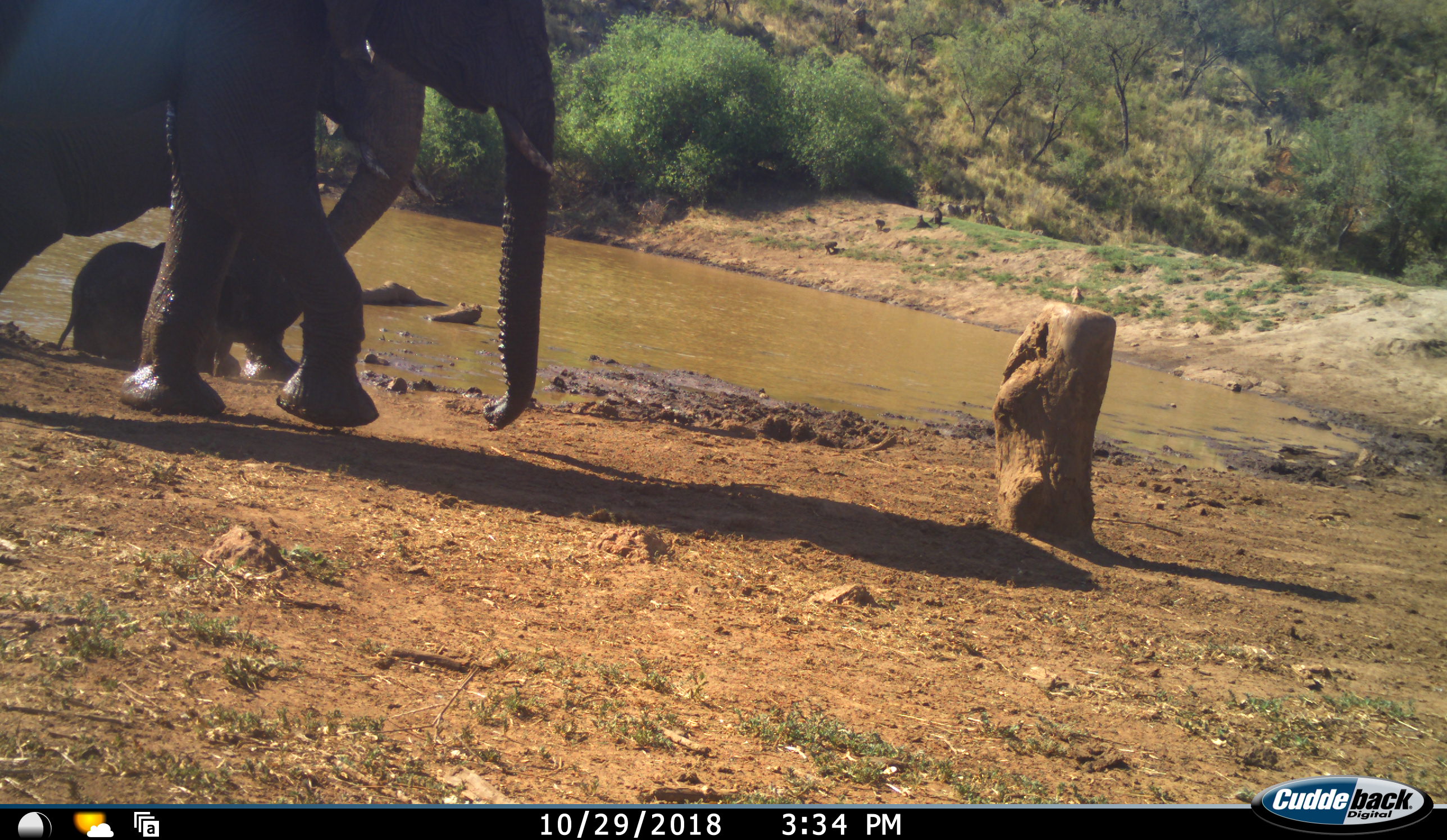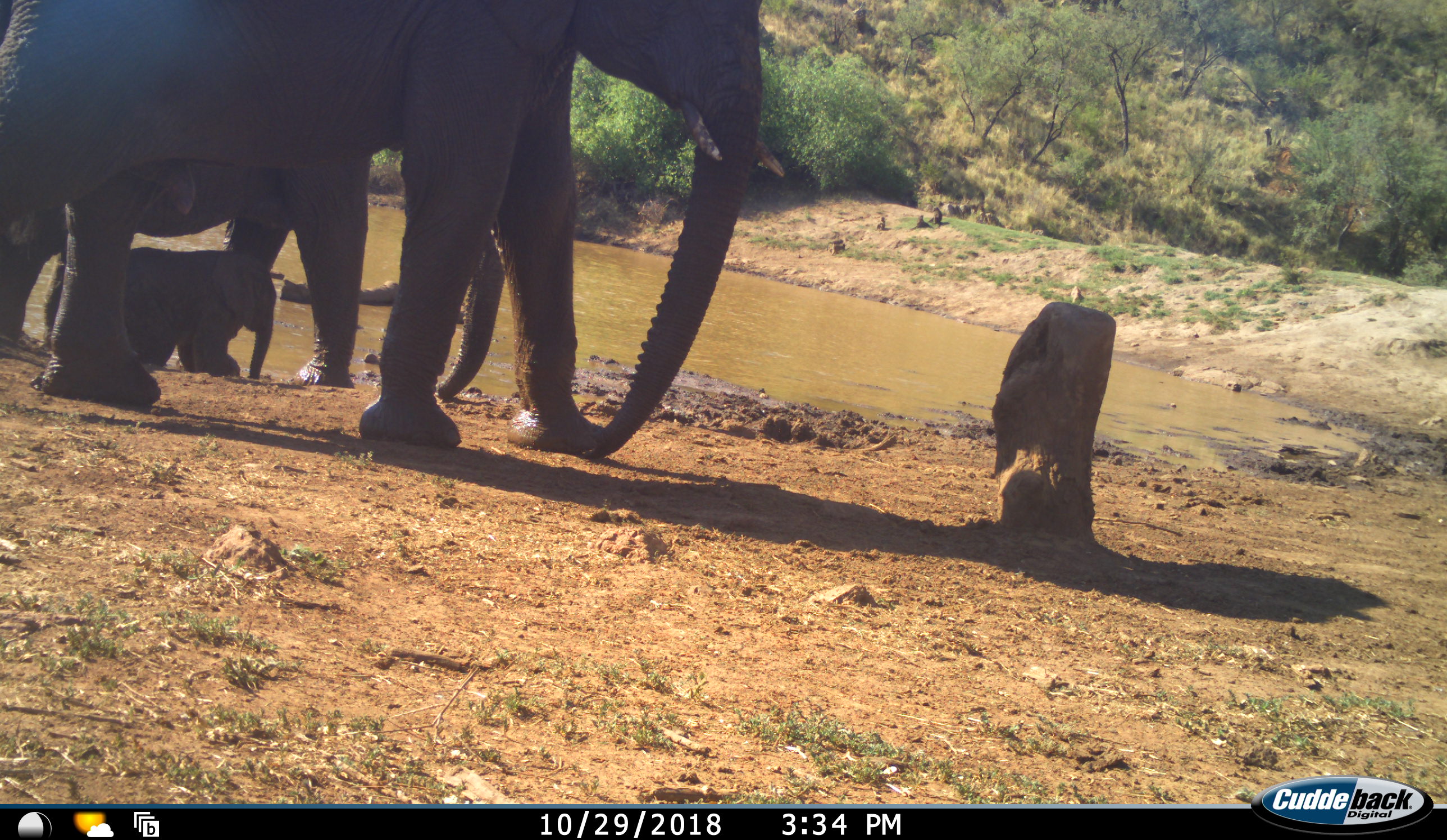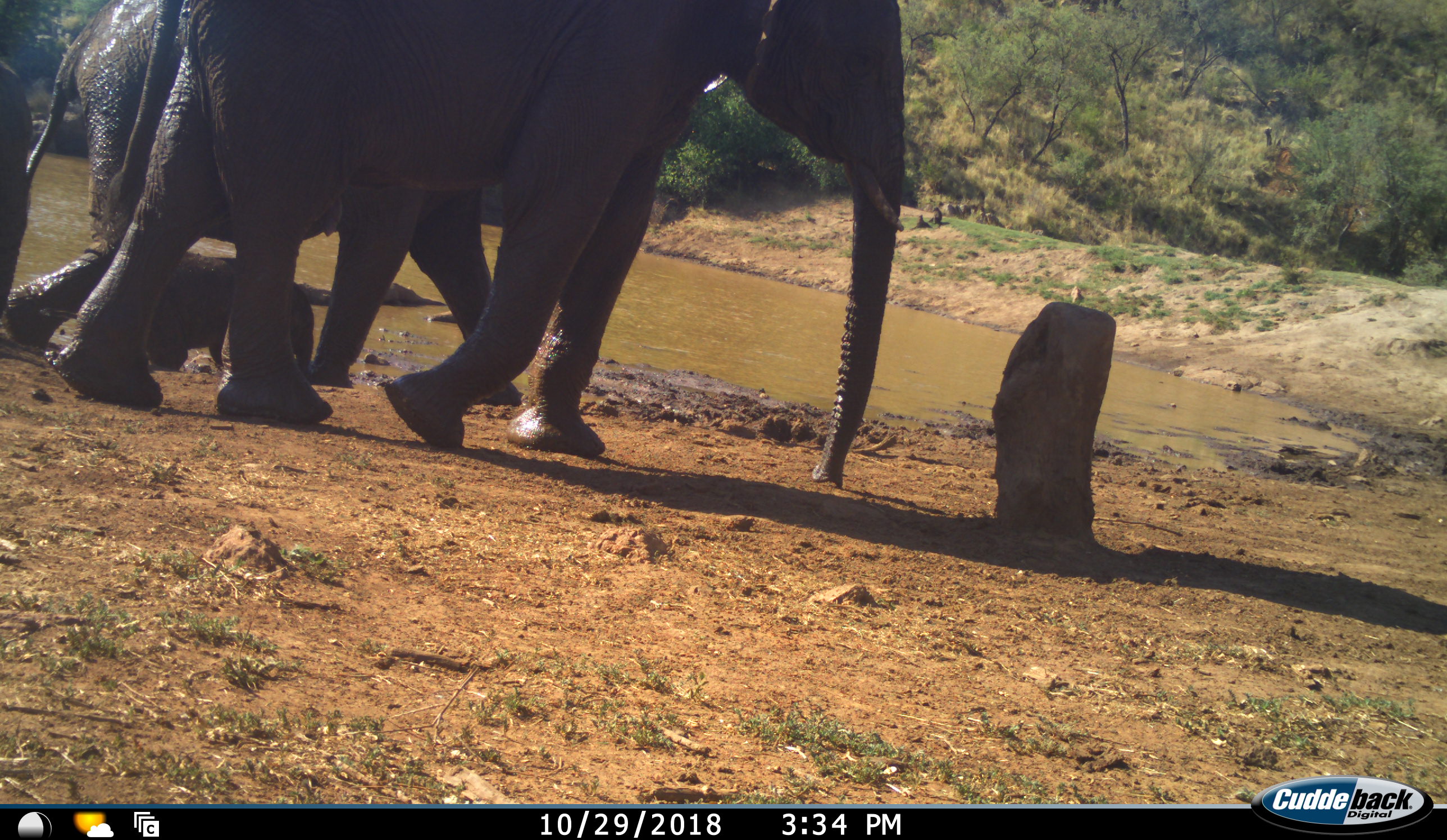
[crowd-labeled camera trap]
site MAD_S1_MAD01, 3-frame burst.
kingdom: Animalia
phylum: Chordata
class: Mammalia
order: Proboscidea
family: Elephantidae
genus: Loxodonta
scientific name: Loxodonta africana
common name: african bush elephant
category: elephant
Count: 3.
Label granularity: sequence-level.